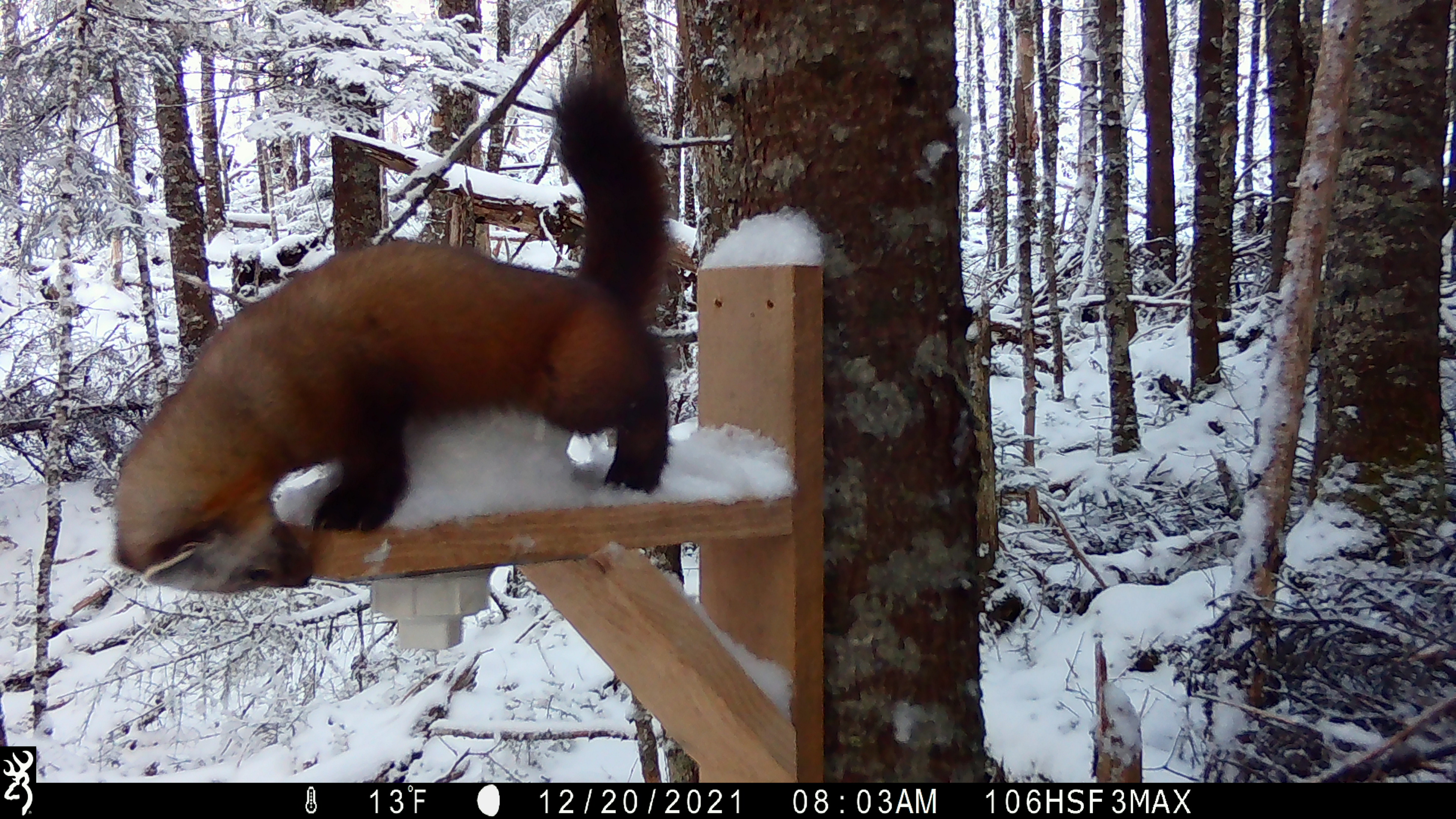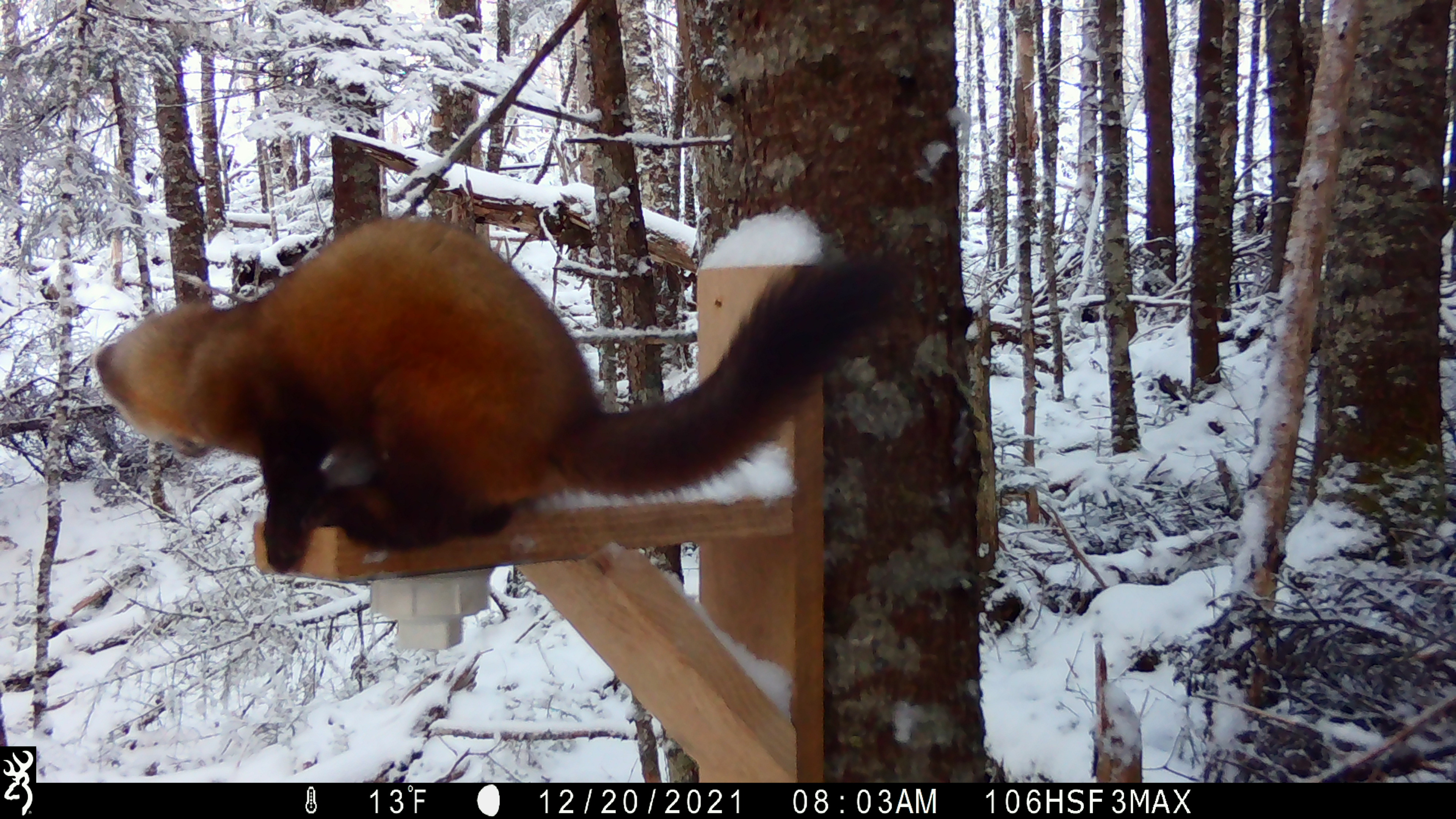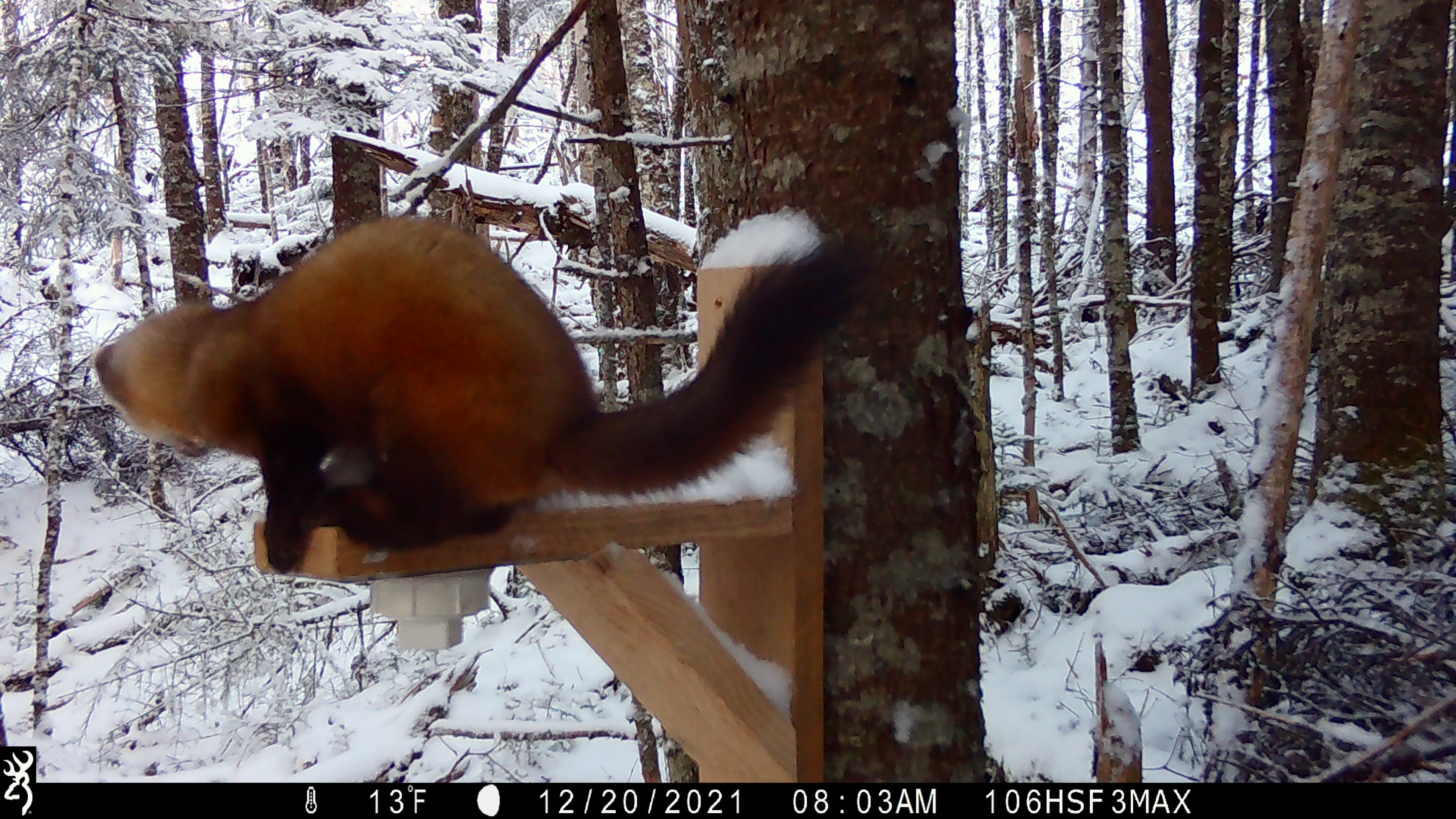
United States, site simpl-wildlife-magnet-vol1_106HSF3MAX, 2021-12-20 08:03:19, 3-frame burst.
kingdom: Animalia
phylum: Chordata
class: Mammalia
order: Carnivora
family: Mustelidae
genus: Martes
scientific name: Martes americana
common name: american marten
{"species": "american marten (Martes americana)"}